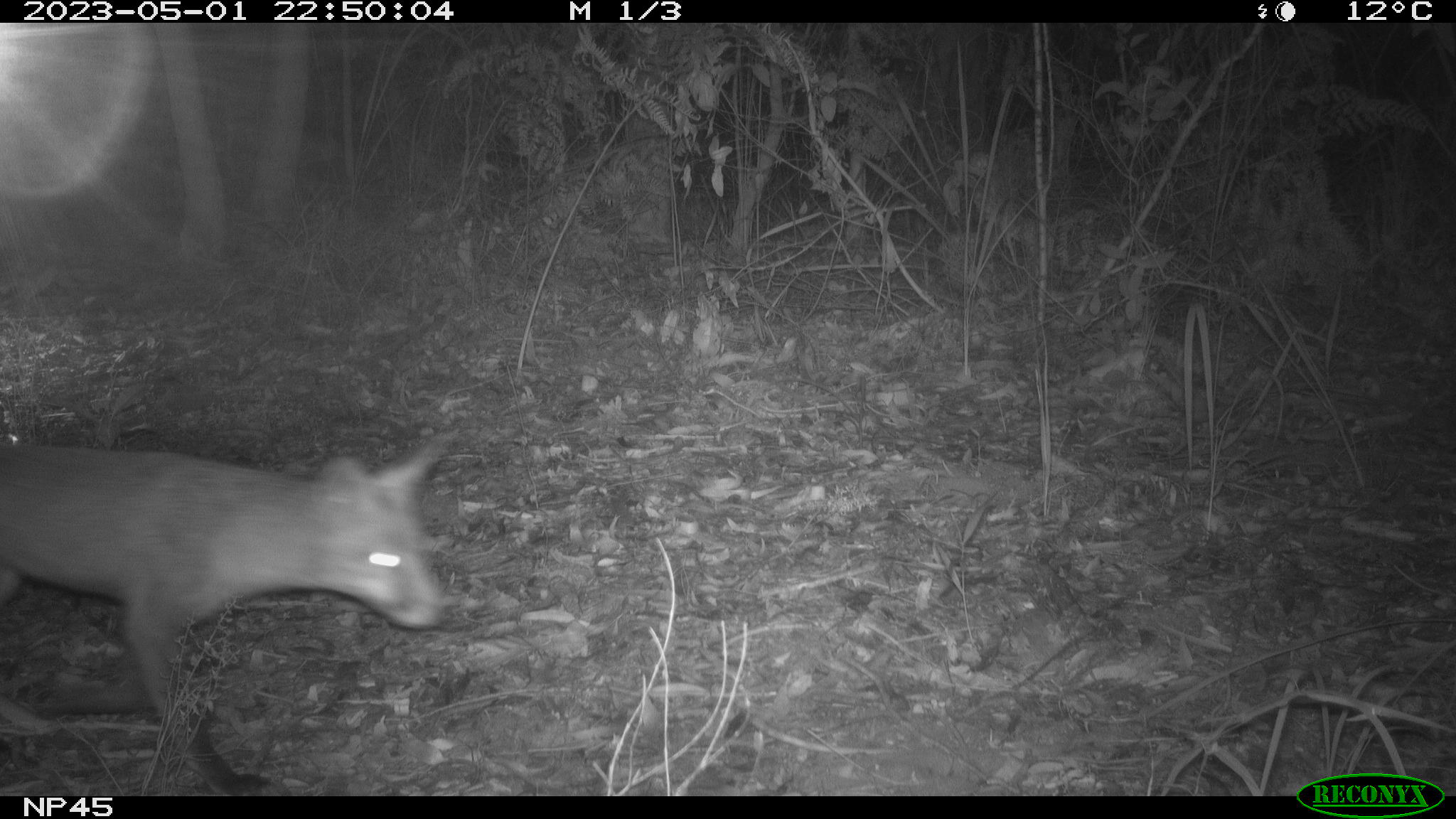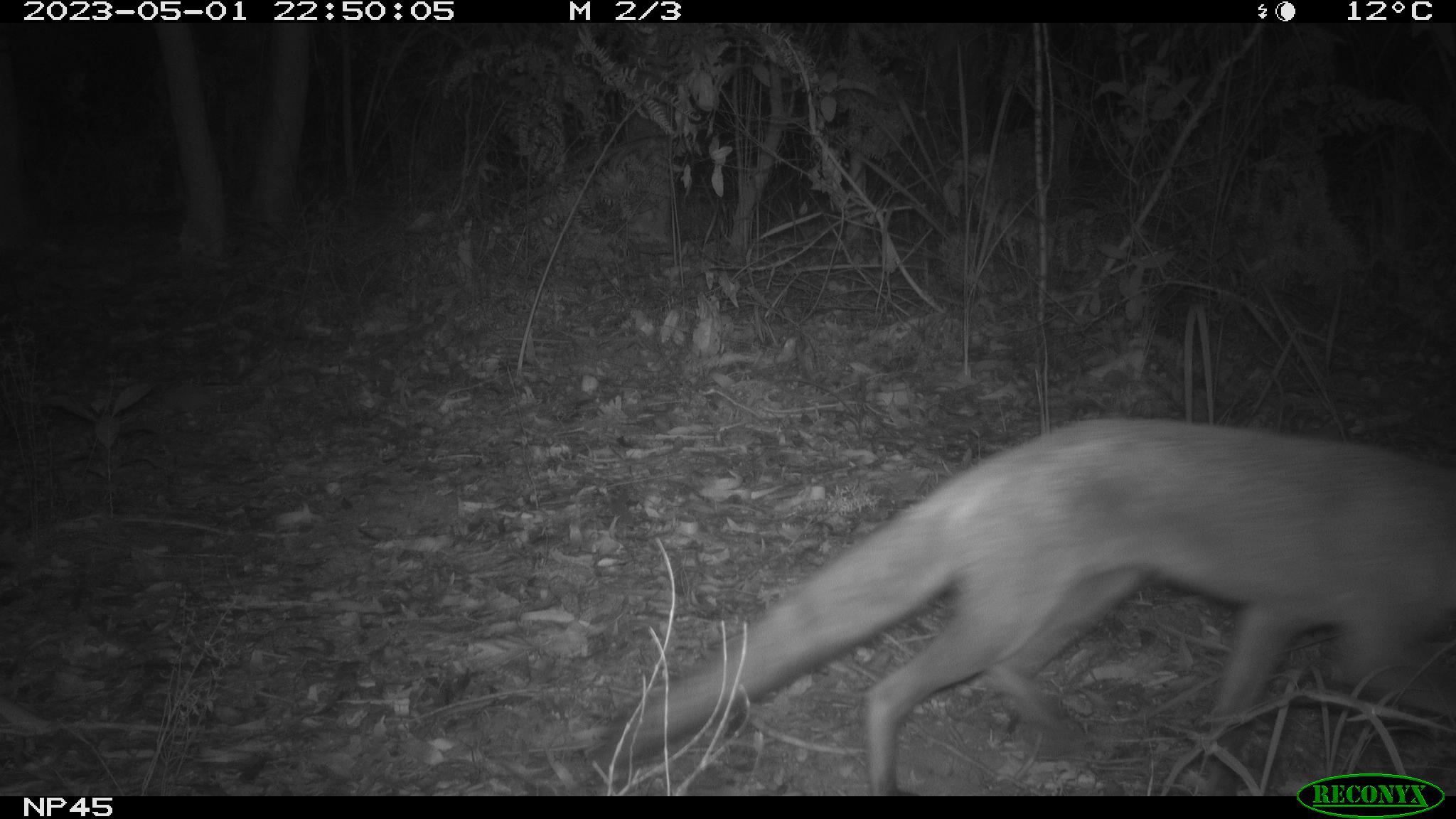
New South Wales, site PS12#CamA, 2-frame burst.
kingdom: Animalia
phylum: Chordata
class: Mammalia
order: Carnivora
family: Canidae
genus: Vulpes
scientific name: Vulpes vulpes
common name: red fox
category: fox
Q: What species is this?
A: Fox (red fox) (Vulpes vulpes).